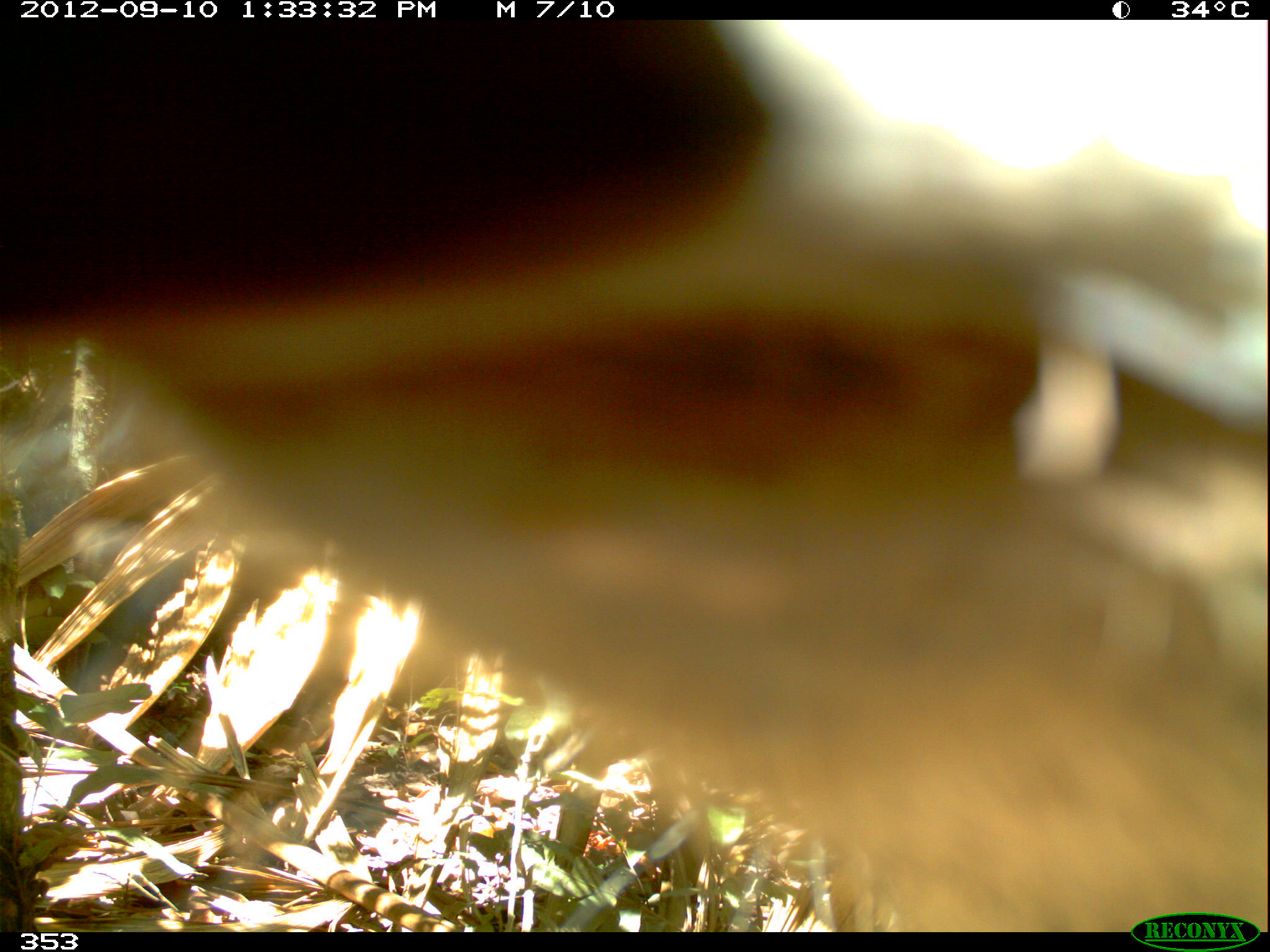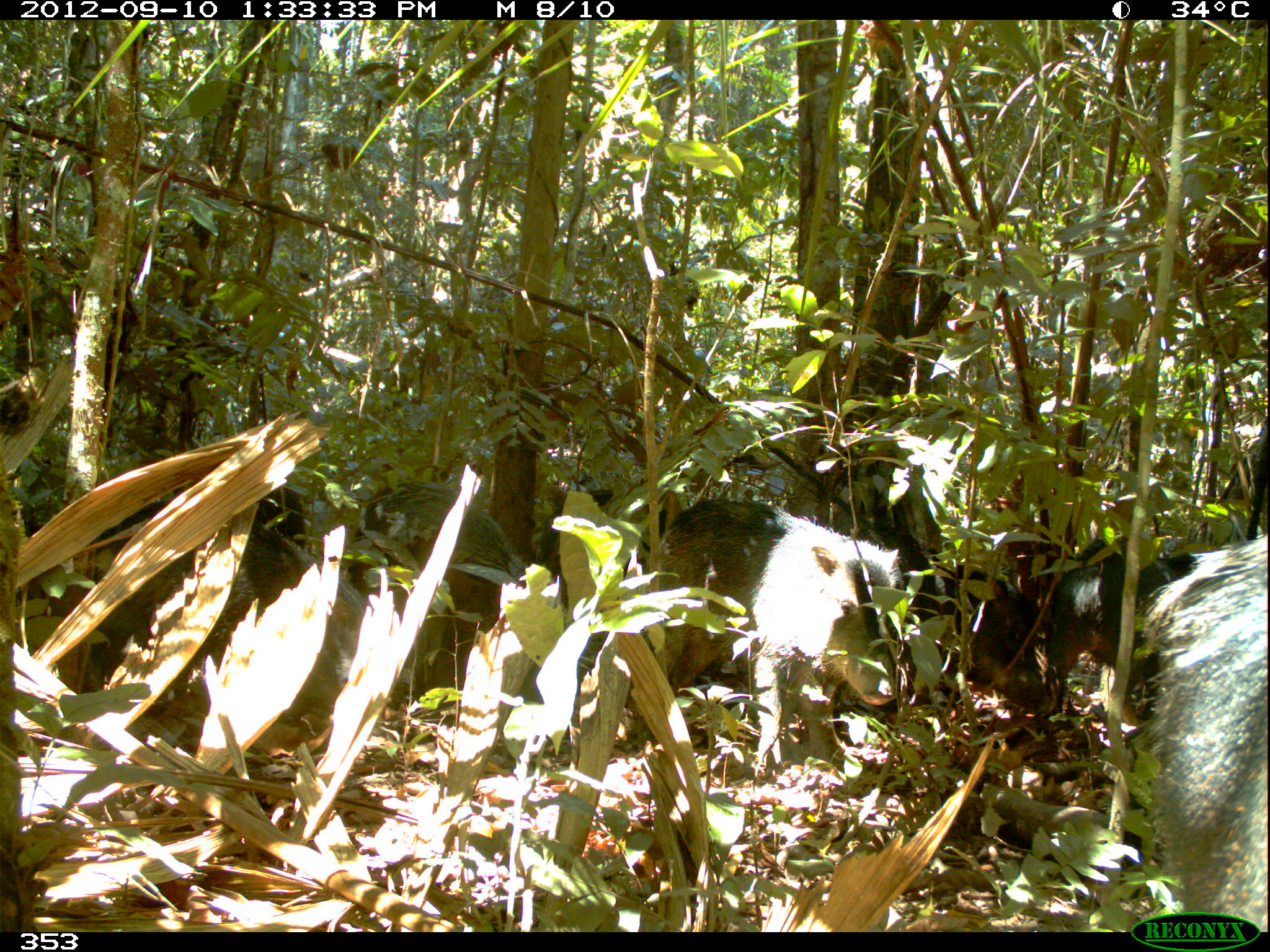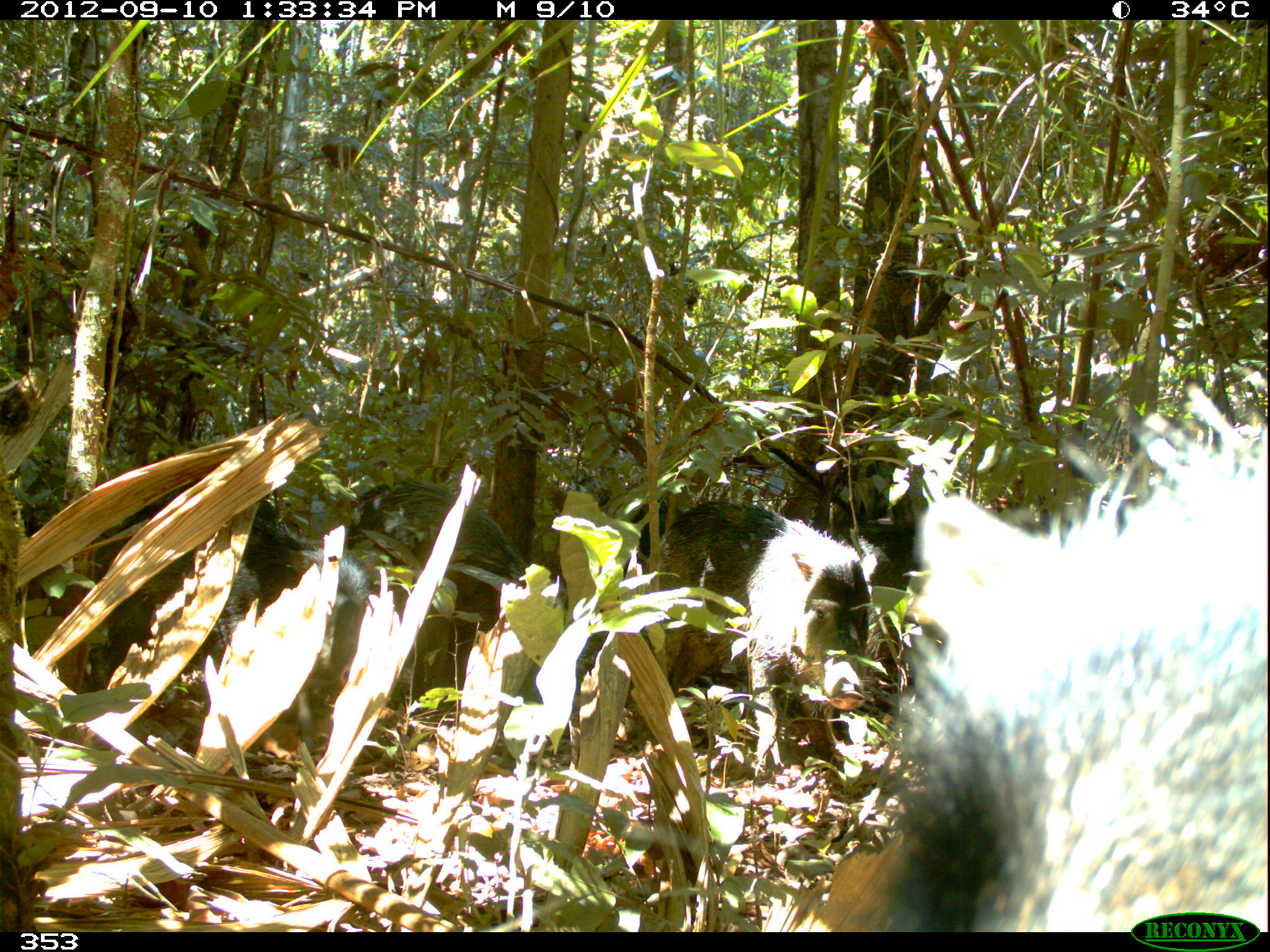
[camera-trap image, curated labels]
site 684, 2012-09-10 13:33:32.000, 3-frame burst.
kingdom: Animalia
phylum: Chordata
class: Mammalia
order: Artiodactyla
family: Tayassuidae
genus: Tayassu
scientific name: Tayassu pecari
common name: white-lipped peccary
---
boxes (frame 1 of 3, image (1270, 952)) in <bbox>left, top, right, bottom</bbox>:
tayassu pecari: <bbox>0, 20, 1267, 932</bbox>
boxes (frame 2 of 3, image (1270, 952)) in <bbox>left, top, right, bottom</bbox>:
tayassu pecari: <bbox>638, 498, 903, 763</bbox>; <bbox>91, 522, 371, 757</bbox>; <bbox>1145, 533, 1266, 930</bbox>; <bbox>839, 518, 1046, 710</bbox>; <bbox>347, 481, 529, 666</bbox>; <bbox>1051, 539, 1196, 725</bbox>; <bbox>95, 487, 308, 554</bbox>; <bbox>539, 490, 664, 578</bbox>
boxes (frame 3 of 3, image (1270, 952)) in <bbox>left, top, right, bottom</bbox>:
tayassu pecari: <bbox>865, 385, 1267, 932</bbox>; <bbox>97, 504, 370, 752</bbox>; <bbox>645, 499, 870, 768</bbox>; <bbox>345, 481, 566, 656</bbox>; <bbox>574, 476, 681, 556</bbox>; <bbox>839, 519, 921, 588</bbox>; <bbox>139, 488, 276, 520</bbox>